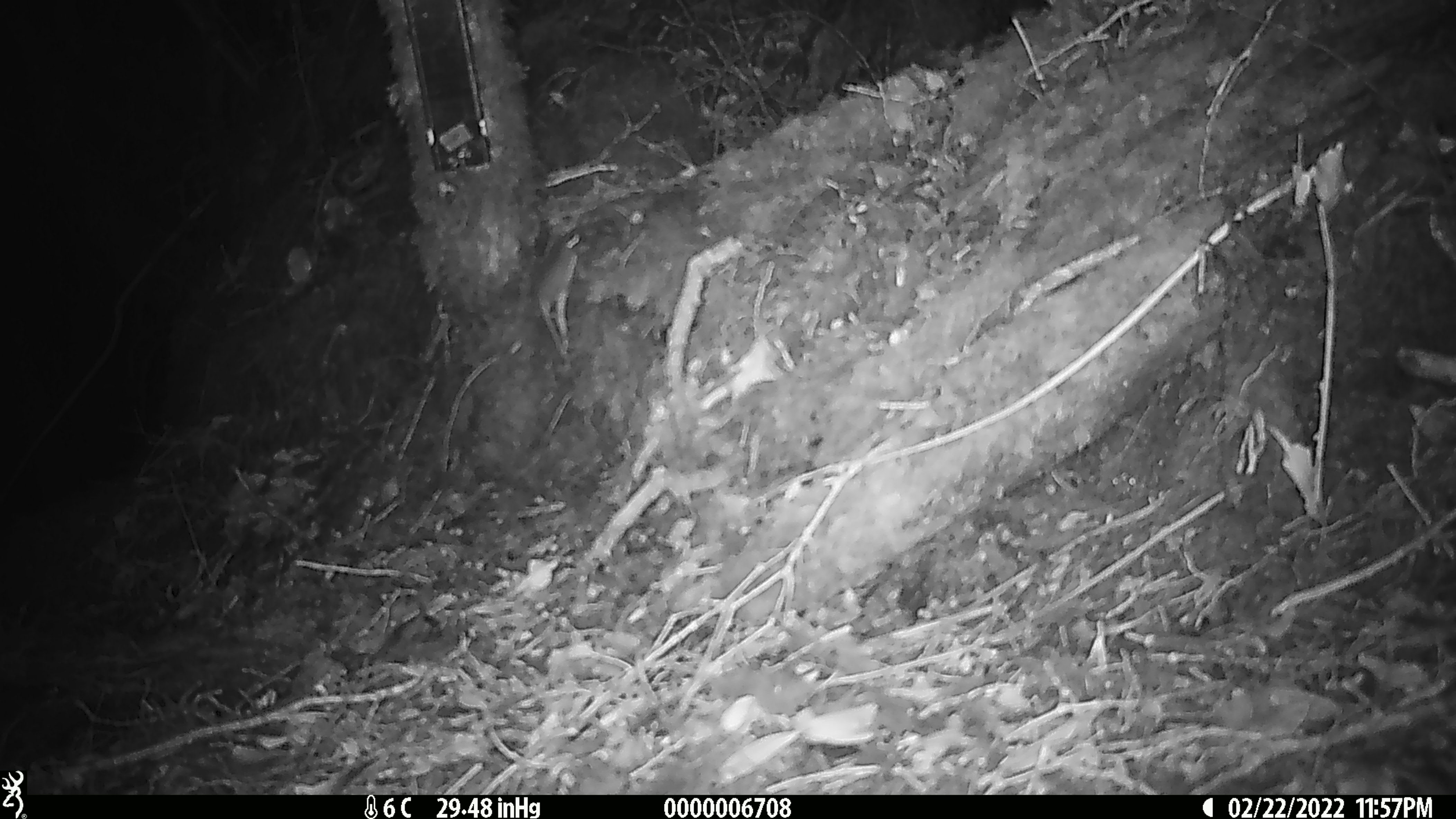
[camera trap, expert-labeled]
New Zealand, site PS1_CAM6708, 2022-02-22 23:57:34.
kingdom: Animalia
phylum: Chordata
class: Mammalia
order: Rodentia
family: Muridae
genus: Mus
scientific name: Mus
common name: mouse